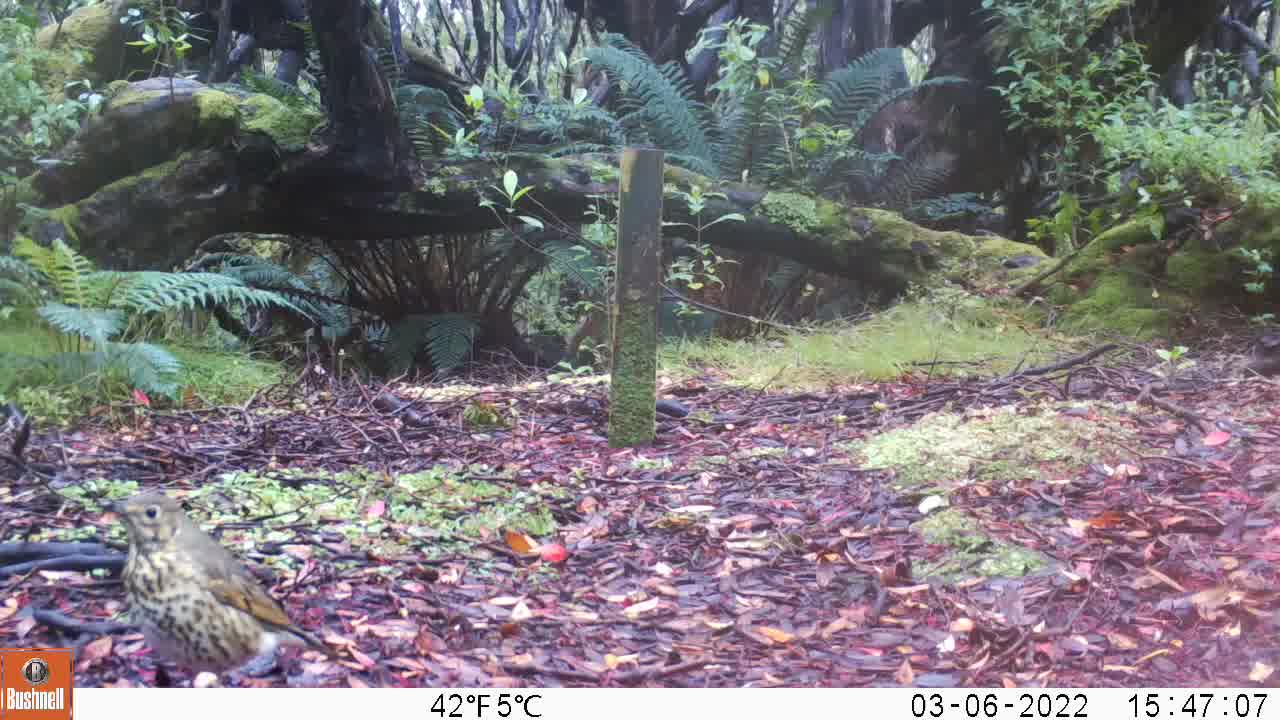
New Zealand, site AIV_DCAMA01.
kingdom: Animalia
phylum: Chordata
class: Aves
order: Passeriformes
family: Turdidae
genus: Turdus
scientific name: Turdus philomelos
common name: song thrush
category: thrush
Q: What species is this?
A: Thrush (song thrush) (Turdus philomelos).